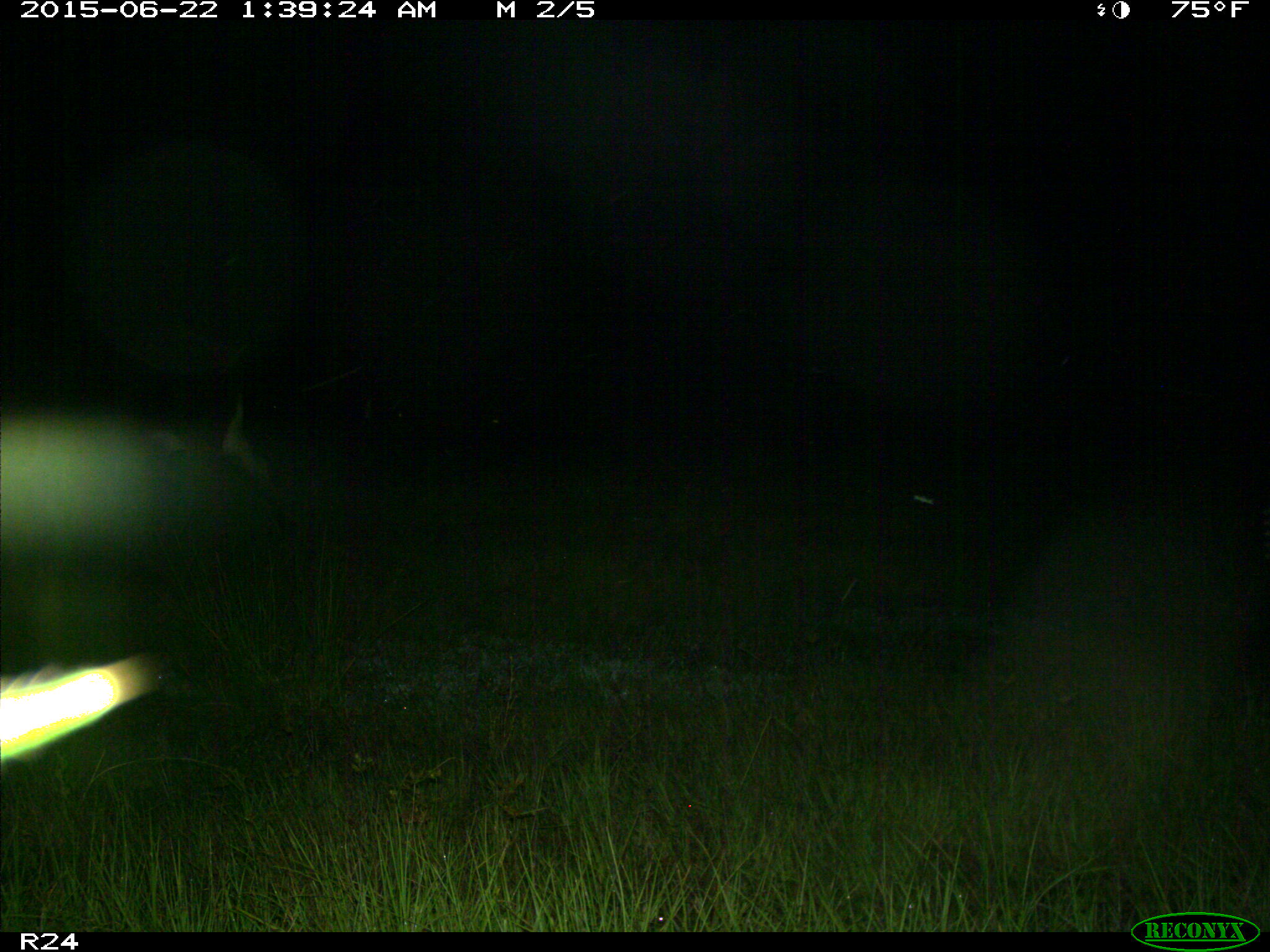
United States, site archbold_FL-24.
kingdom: Animalia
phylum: Chordata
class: Mammalia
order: Artiodactyla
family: Bovidae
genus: Bos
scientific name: Bos taurus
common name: domestic cow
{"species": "Bos taurus (domestic cow)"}